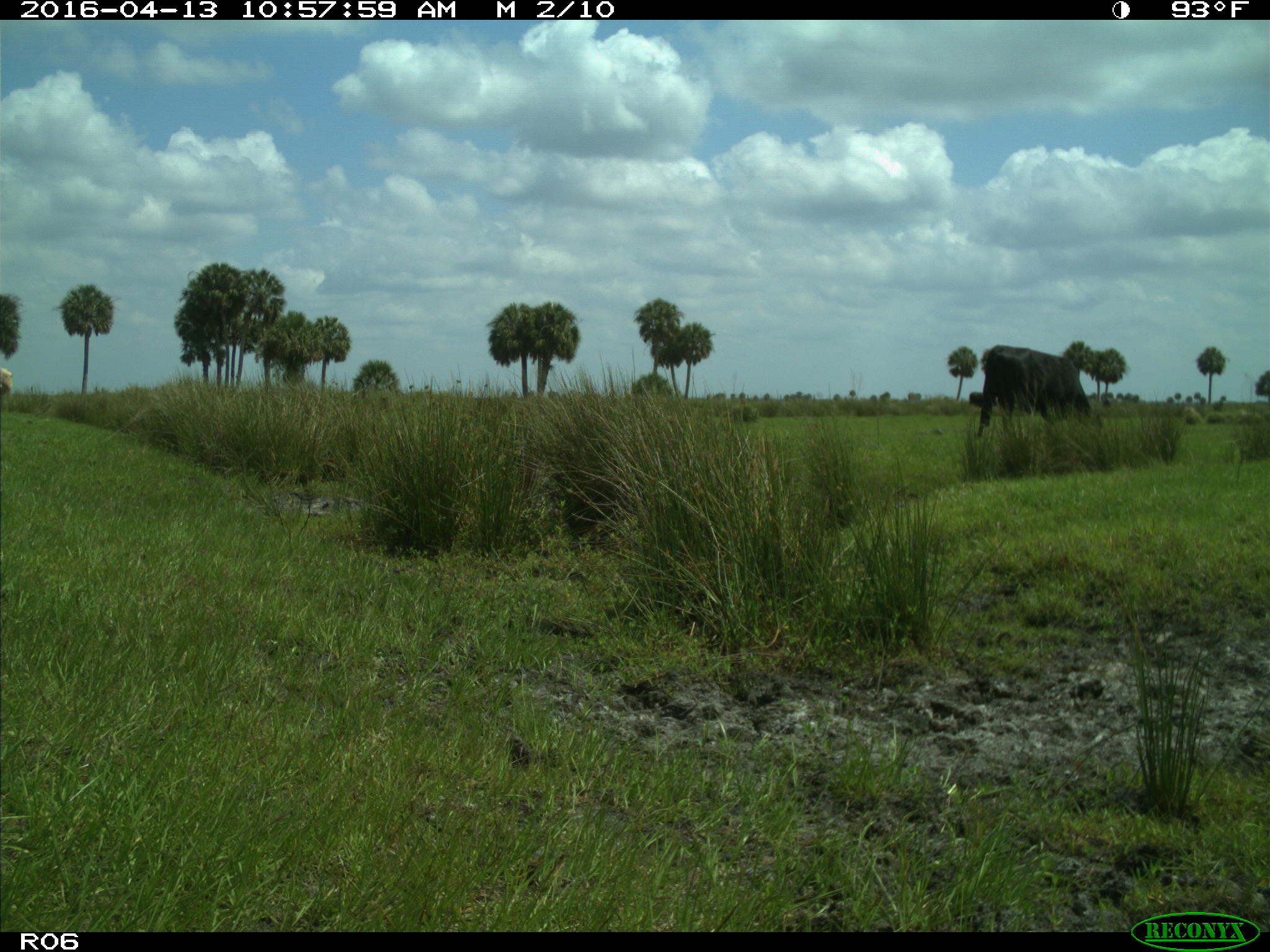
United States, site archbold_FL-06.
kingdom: Animalia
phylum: Chordata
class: Mammalia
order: Artiodactyla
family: Bovidae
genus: Bos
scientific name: Bos taurus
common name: domestic cow